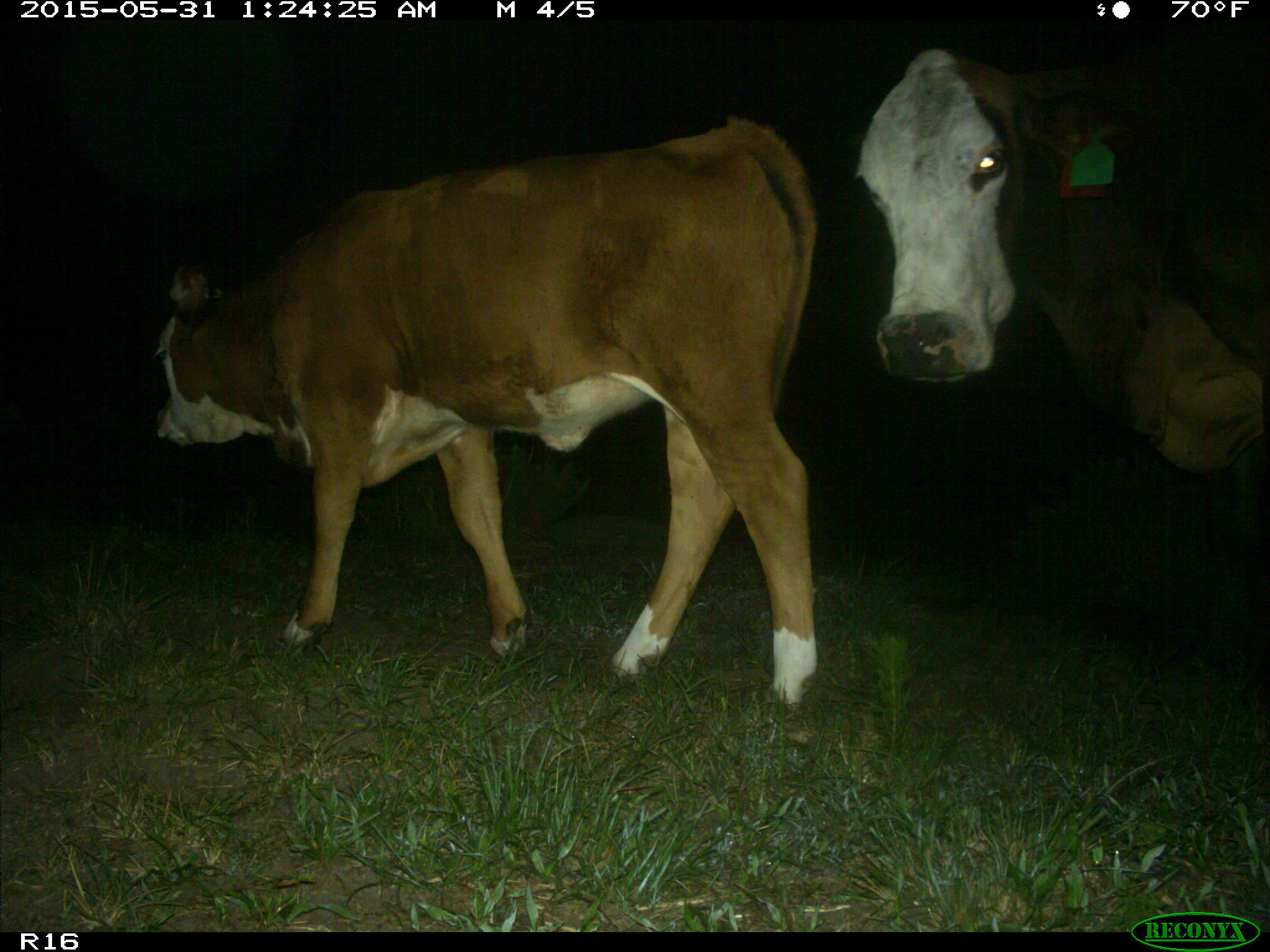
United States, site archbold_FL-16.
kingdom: Animalia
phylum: Chordata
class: Mammalia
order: Artiodactyla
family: Bovidae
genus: Bos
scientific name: Bos taurus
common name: domestic cow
Bos taurus (domestic cow).